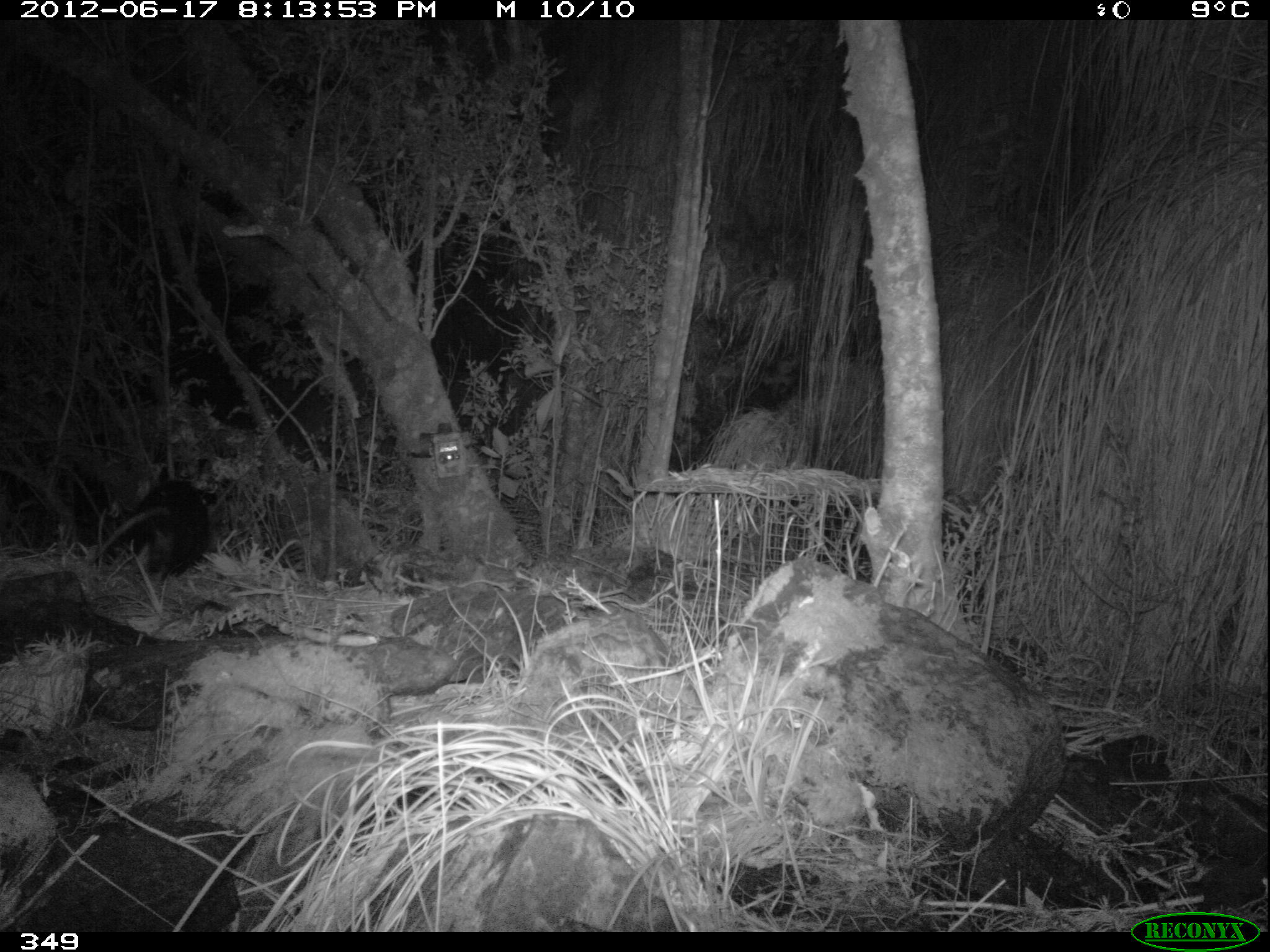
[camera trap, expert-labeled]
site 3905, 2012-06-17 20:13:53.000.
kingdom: Animalia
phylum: Chordata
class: Mammalia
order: Didelphimorphia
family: Didelphidae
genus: Didelphis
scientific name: Didelphis pernigra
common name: andean white-eared opossum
Didelphis pernigra (andean white-eared opossum).